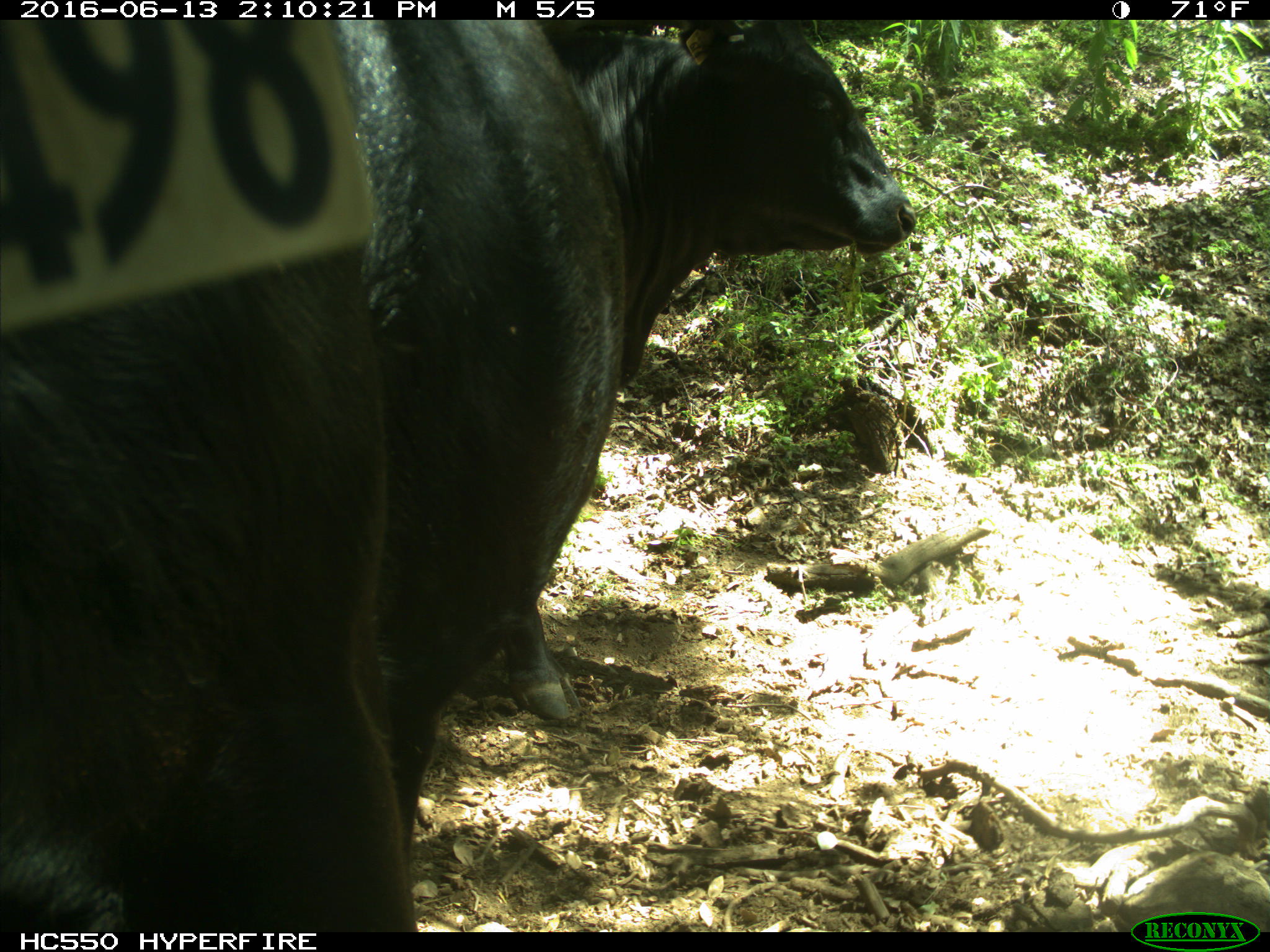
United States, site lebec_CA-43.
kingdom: Animalia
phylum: Chordata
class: Mammalia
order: Artiodactyla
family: Bovidae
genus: Bos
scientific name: Bos taurus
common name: domestic cow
Bos taurus (domestic cow).